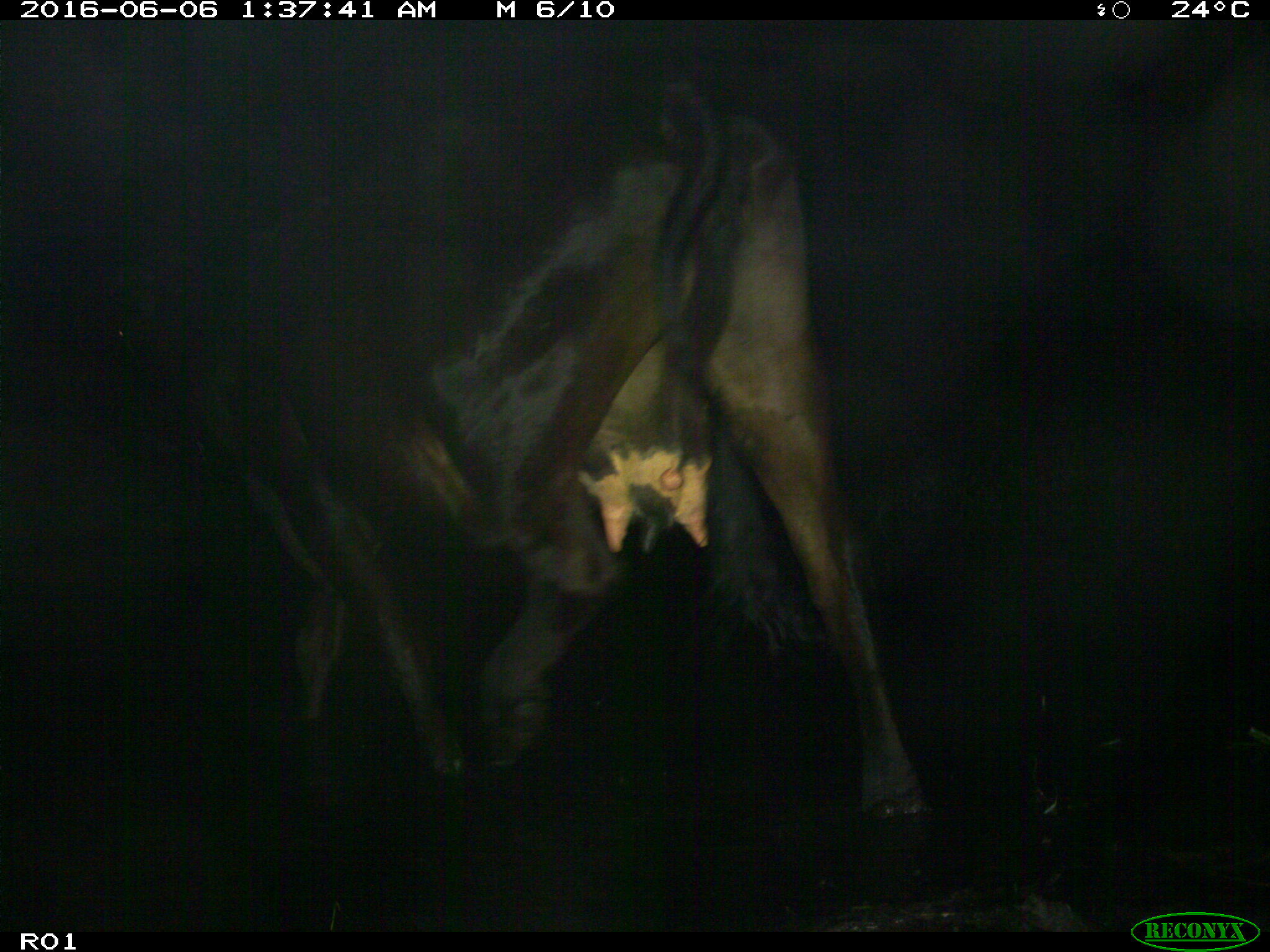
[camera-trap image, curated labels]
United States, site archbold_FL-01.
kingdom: Animalia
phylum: Chordata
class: Mammalia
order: Artiodactyla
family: Bovidae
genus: Bos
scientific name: Bos taurus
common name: domestic cow